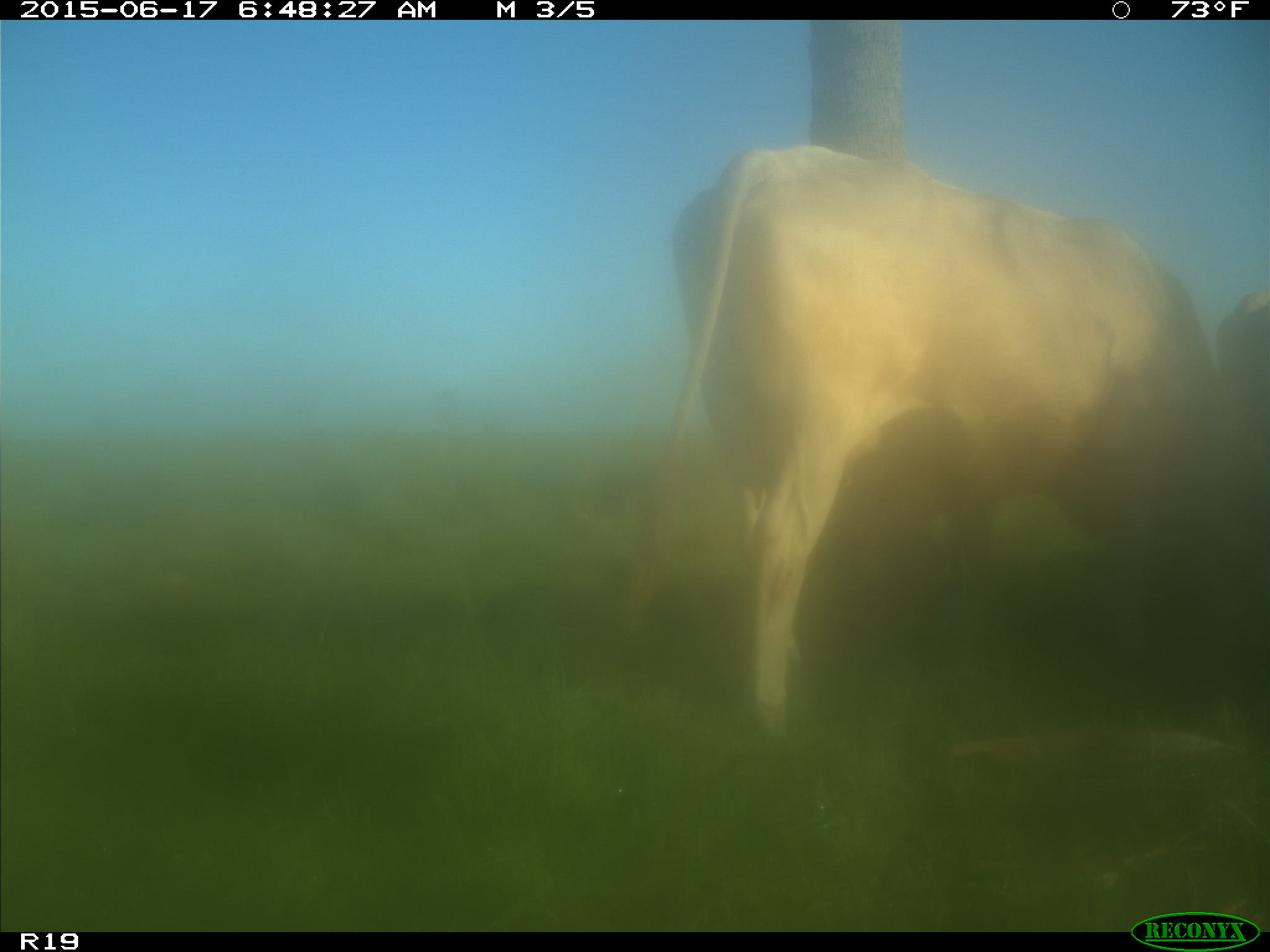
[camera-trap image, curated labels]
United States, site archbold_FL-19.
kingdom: Animalia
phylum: Chordata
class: Mammalia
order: Artiodactyla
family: Bovidae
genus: Bos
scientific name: Bos taurus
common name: domestic cow